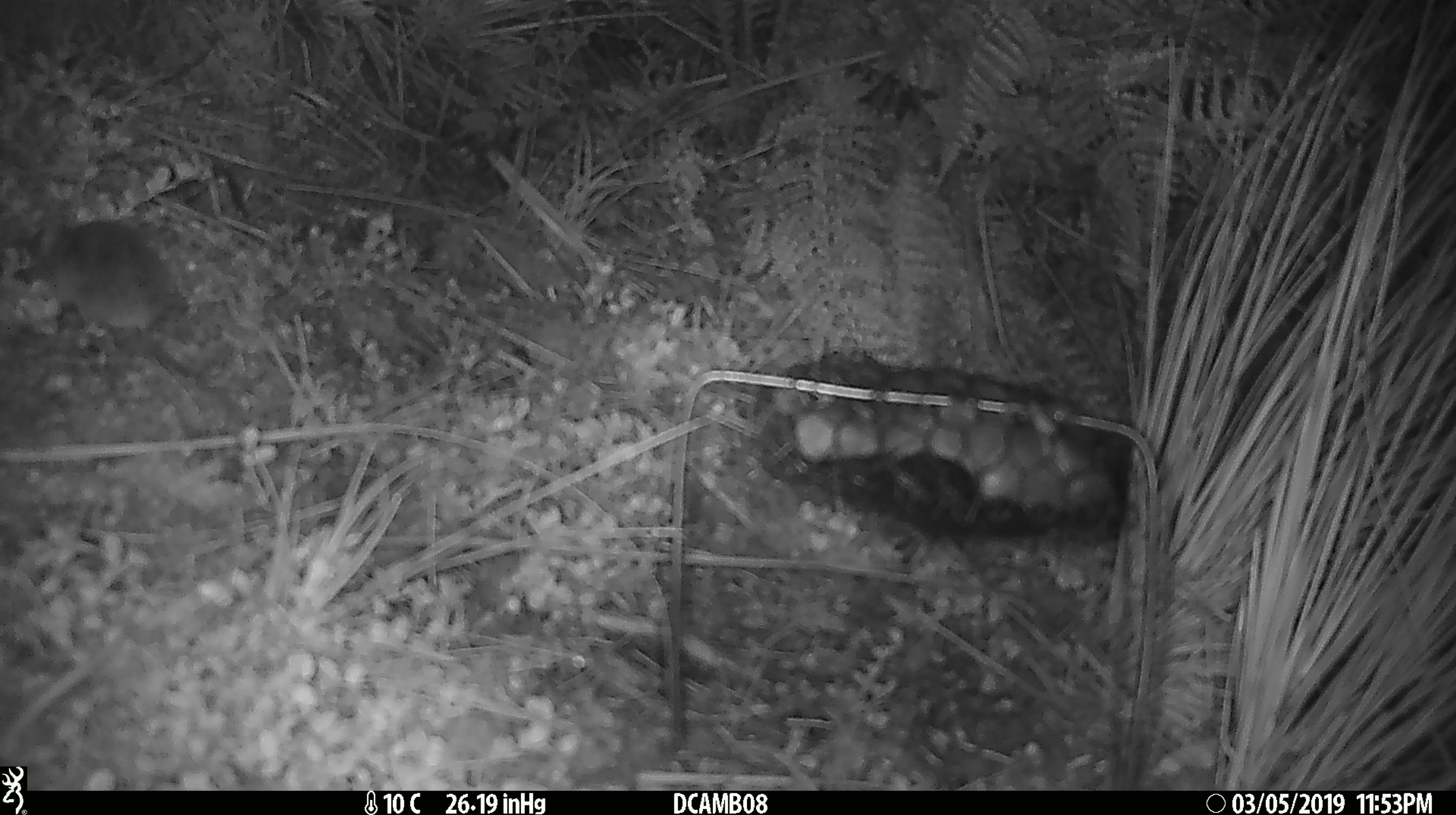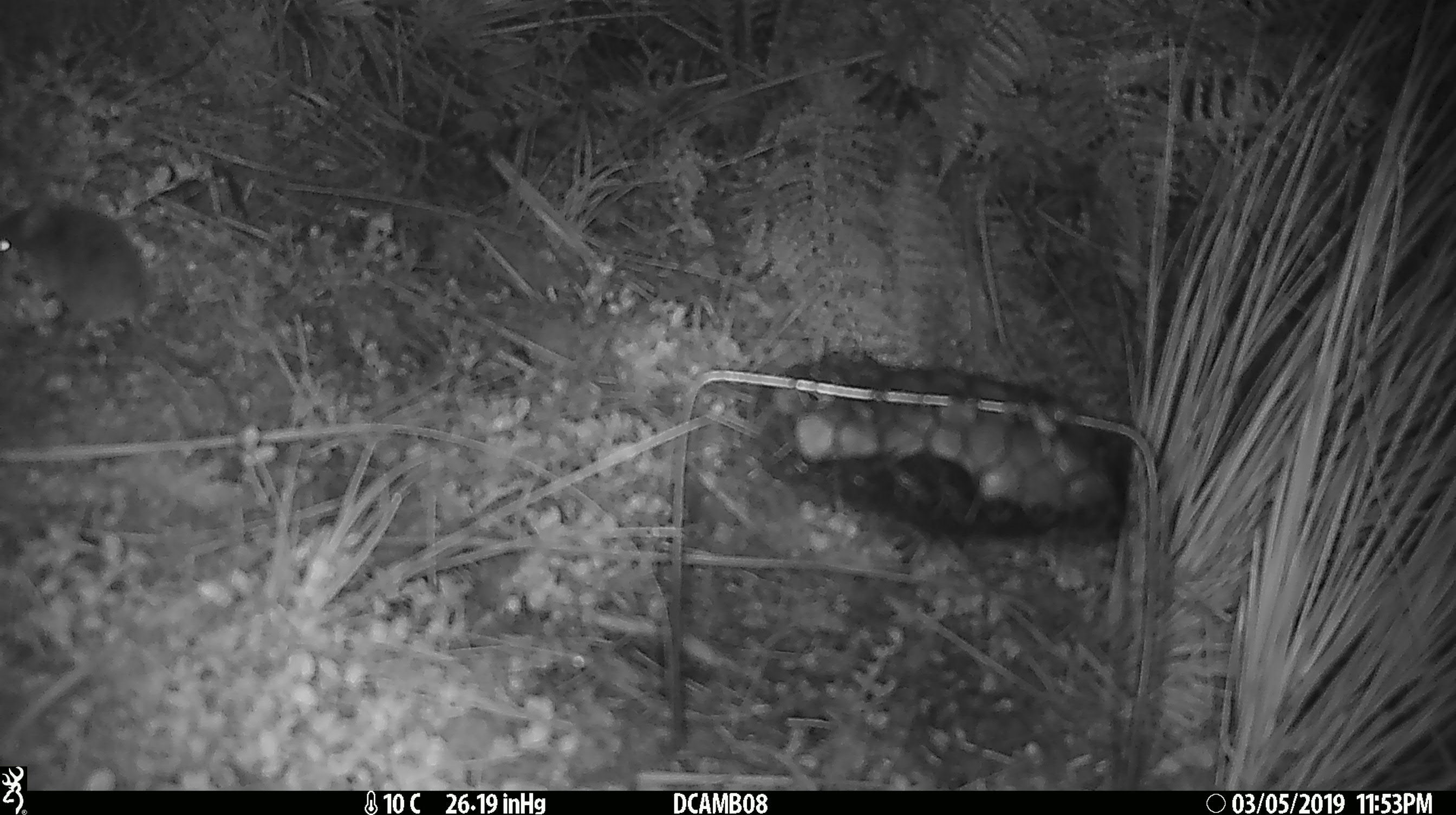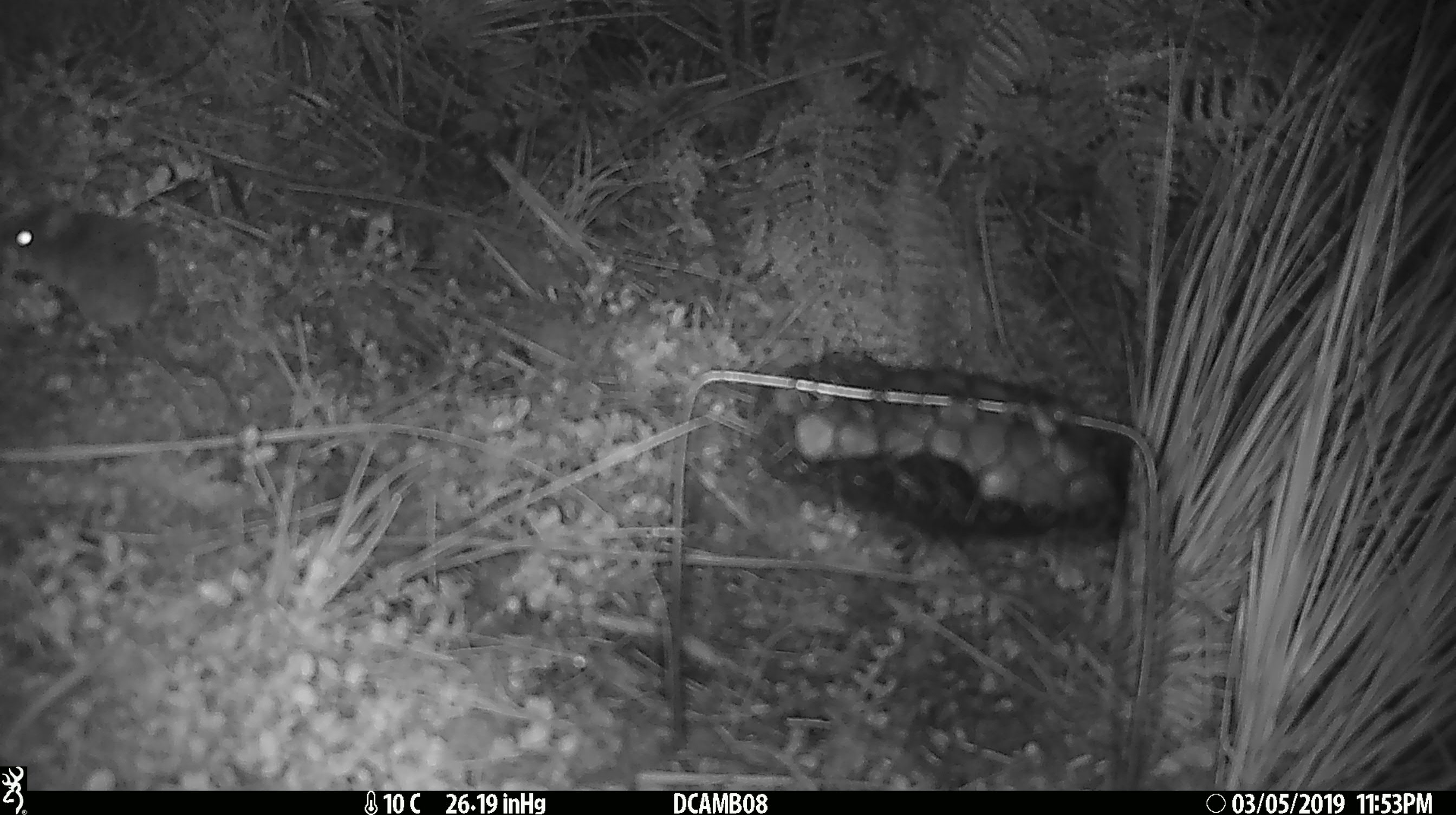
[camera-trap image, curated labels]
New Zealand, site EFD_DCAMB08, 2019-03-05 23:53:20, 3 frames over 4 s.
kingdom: Animalia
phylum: Chordata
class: Mammalia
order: Rodentia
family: Muridae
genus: Rattus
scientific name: Rattus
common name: rat